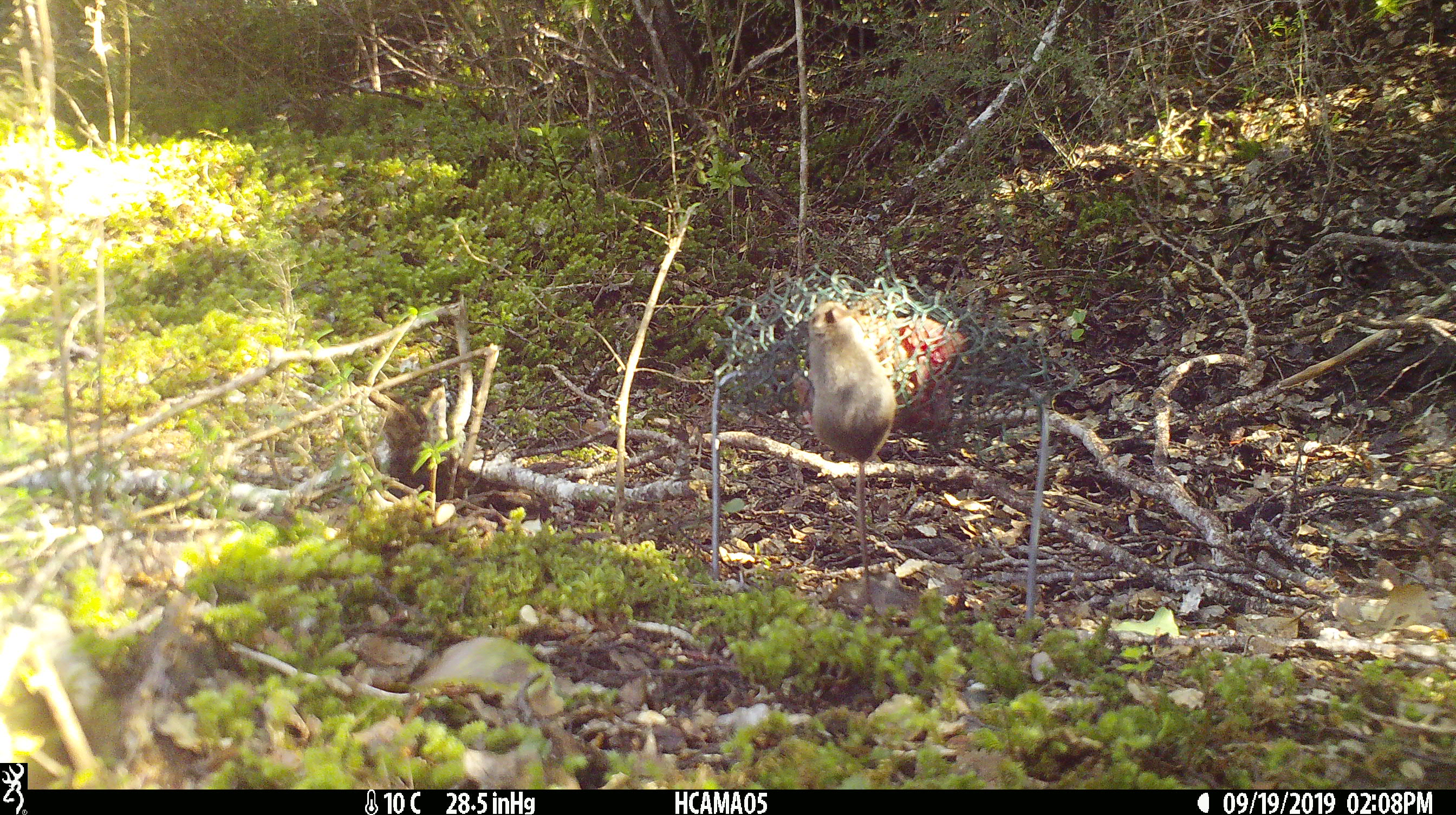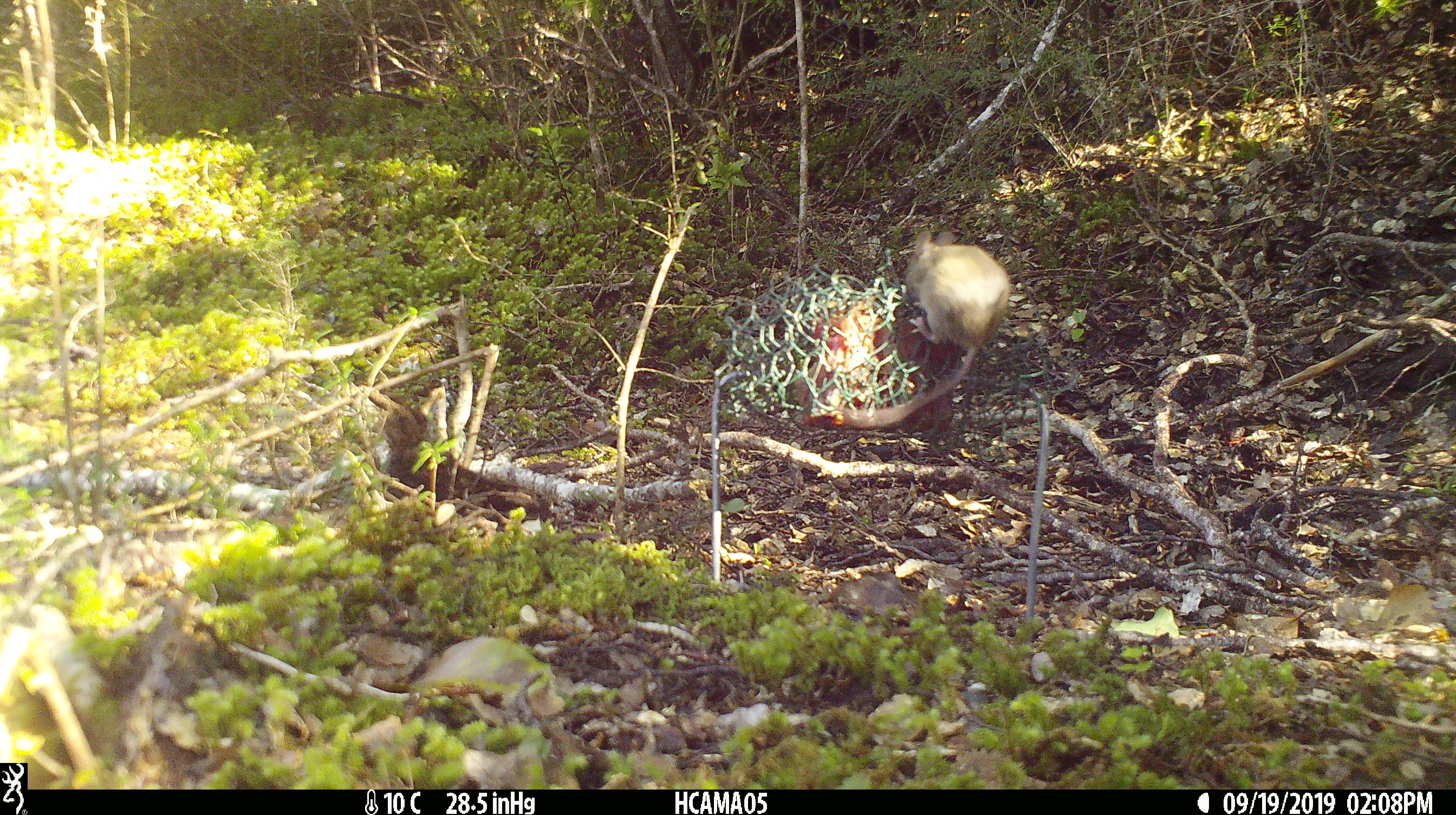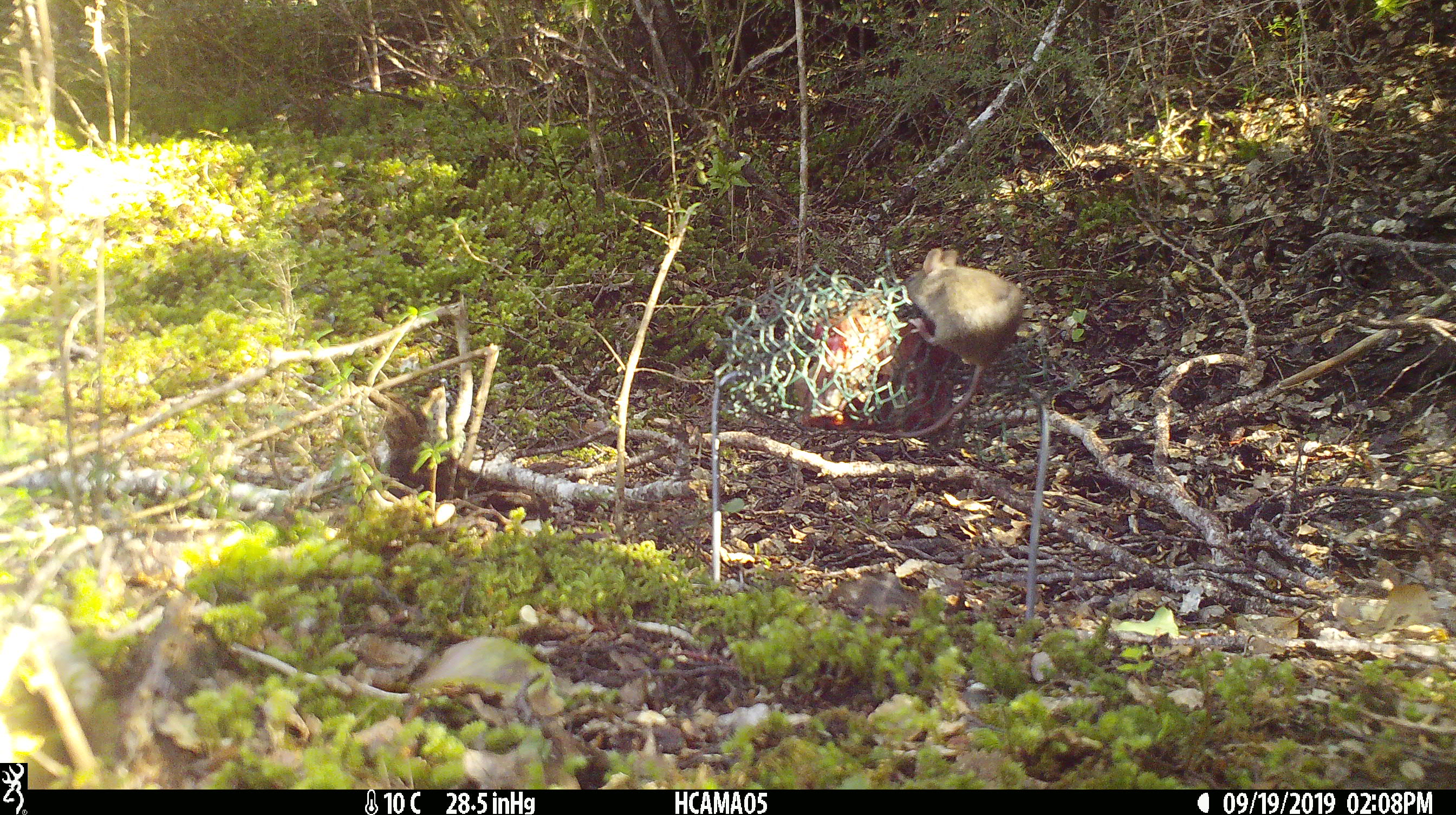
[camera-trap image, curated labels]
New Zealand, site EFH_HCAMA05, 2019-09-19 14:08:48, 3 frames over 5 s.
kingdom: Animalia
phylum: Chordata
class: Mammalia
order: Rodentia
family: Muridae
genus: Mus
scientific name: Mus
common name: mouse